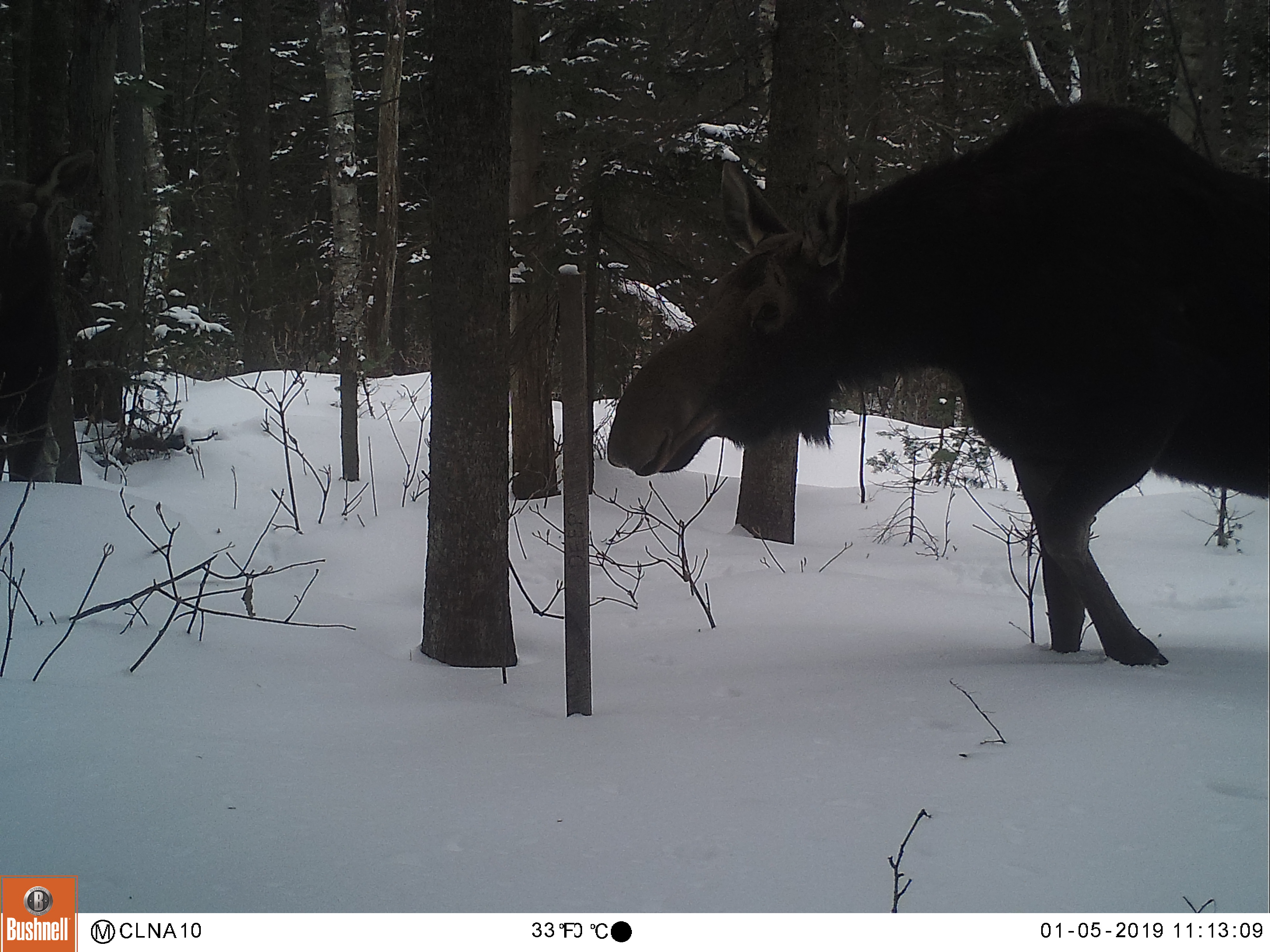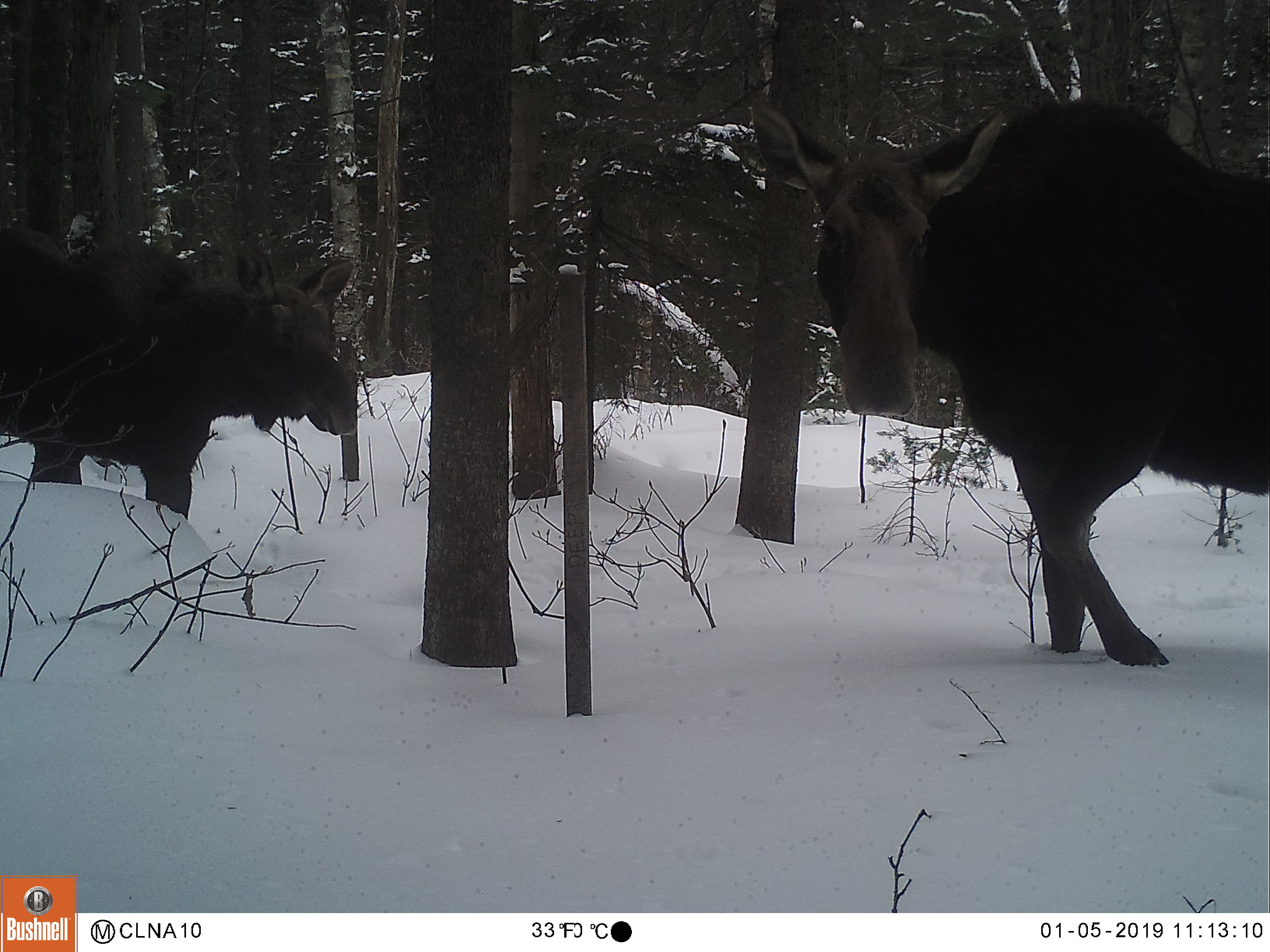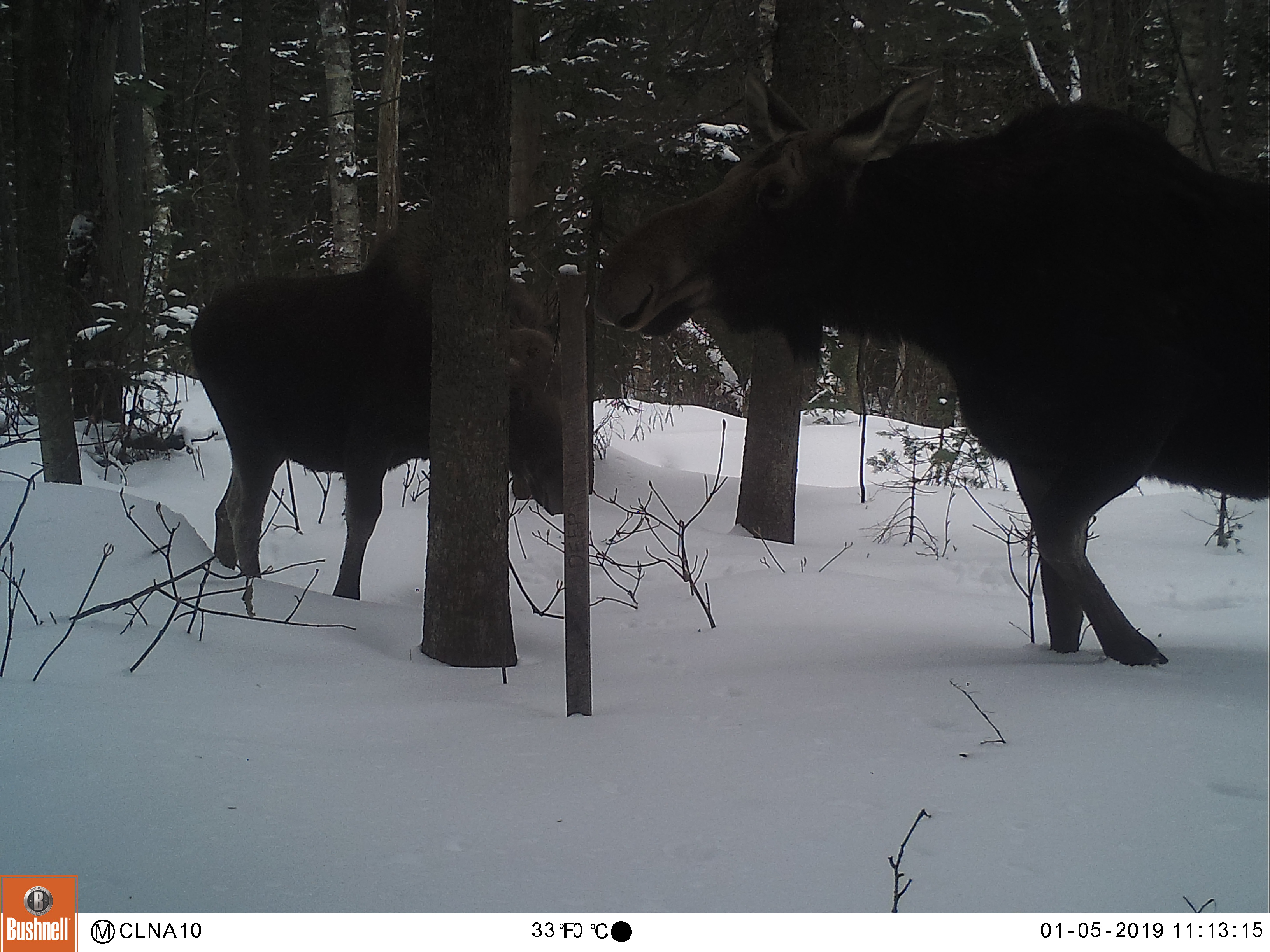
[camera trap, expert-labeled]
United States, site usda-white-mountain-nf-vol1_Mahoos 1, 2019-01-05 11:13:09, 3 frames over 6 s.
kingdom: Animalia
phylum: Chordata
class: Mammalia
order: Artiodactyla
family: Cervidae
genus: Alces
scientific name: Alces alces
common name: moose